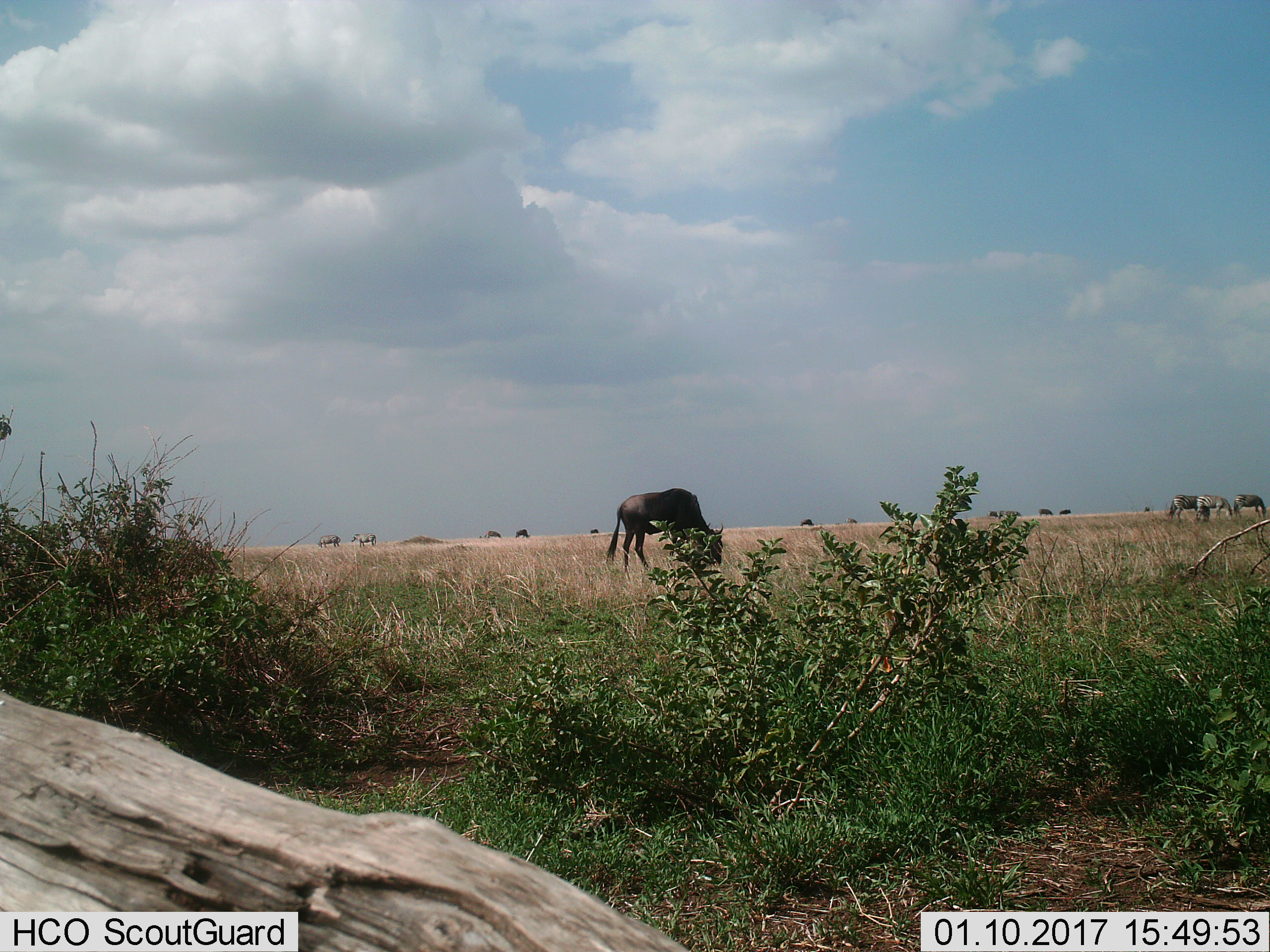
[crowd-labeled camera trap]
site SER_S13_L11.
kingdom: Animalia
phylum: Chordata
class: Mammalia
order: Artiodactyla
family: Bovidae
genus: Connochaetes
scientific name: Connochaetes taurinus taurinus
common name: blue wildebeest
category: wildebeestblue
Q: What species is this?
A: Wildebeestblue (blue wildebeest) (Connochaetes taurinus taurinus).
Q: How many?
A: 8.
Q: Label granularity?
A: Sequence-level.